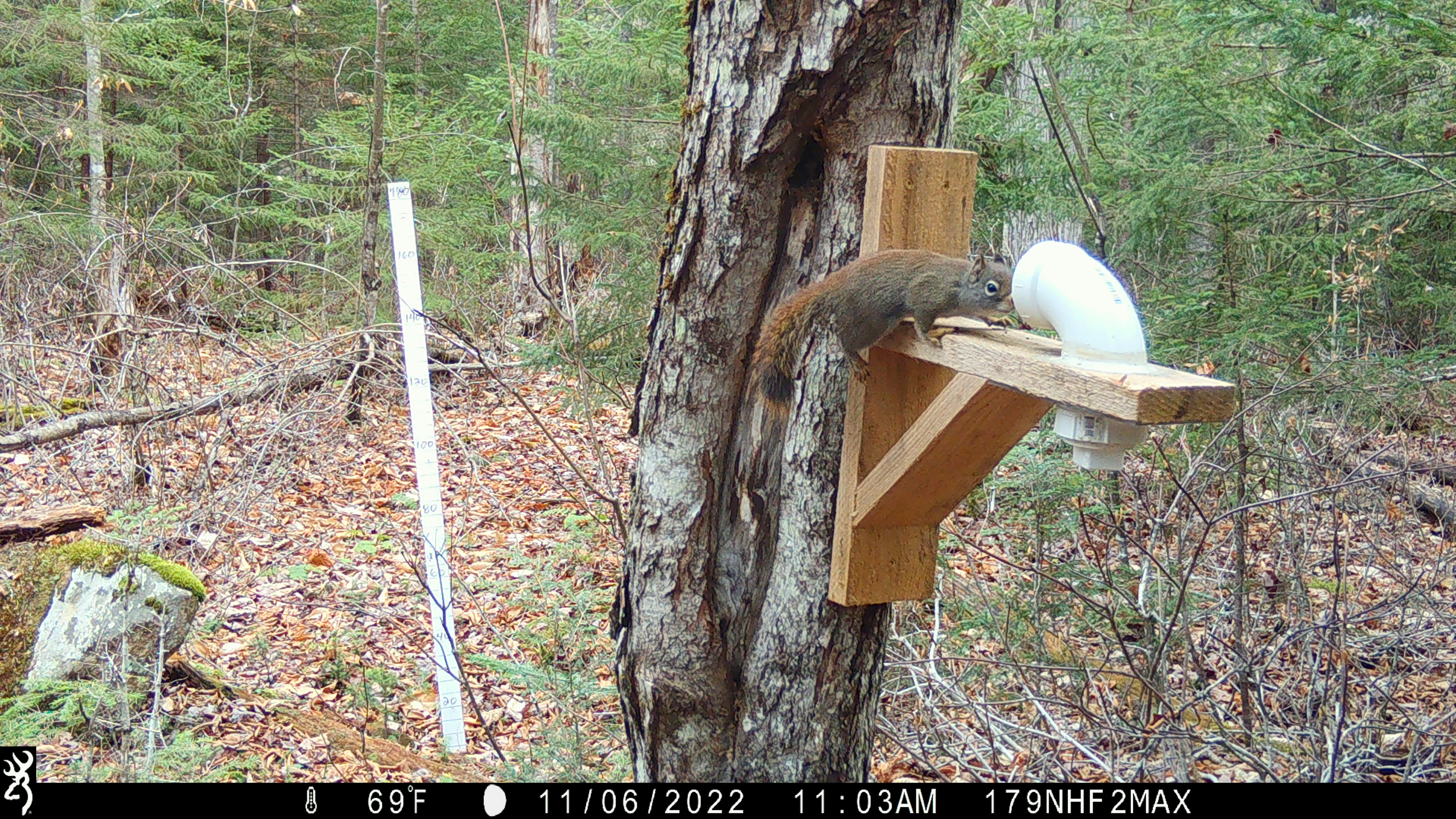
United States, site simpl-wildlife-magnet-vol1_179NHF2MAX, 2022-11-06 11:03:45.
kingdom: Animalia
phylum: Chordata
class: Mammalia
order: Rodentia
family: Sciuridae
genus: Tamiasciurus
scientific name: Tamiasciurus hudsonicus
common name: red squirrel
Red squirrel (Tamiasciurus hudsonicus).